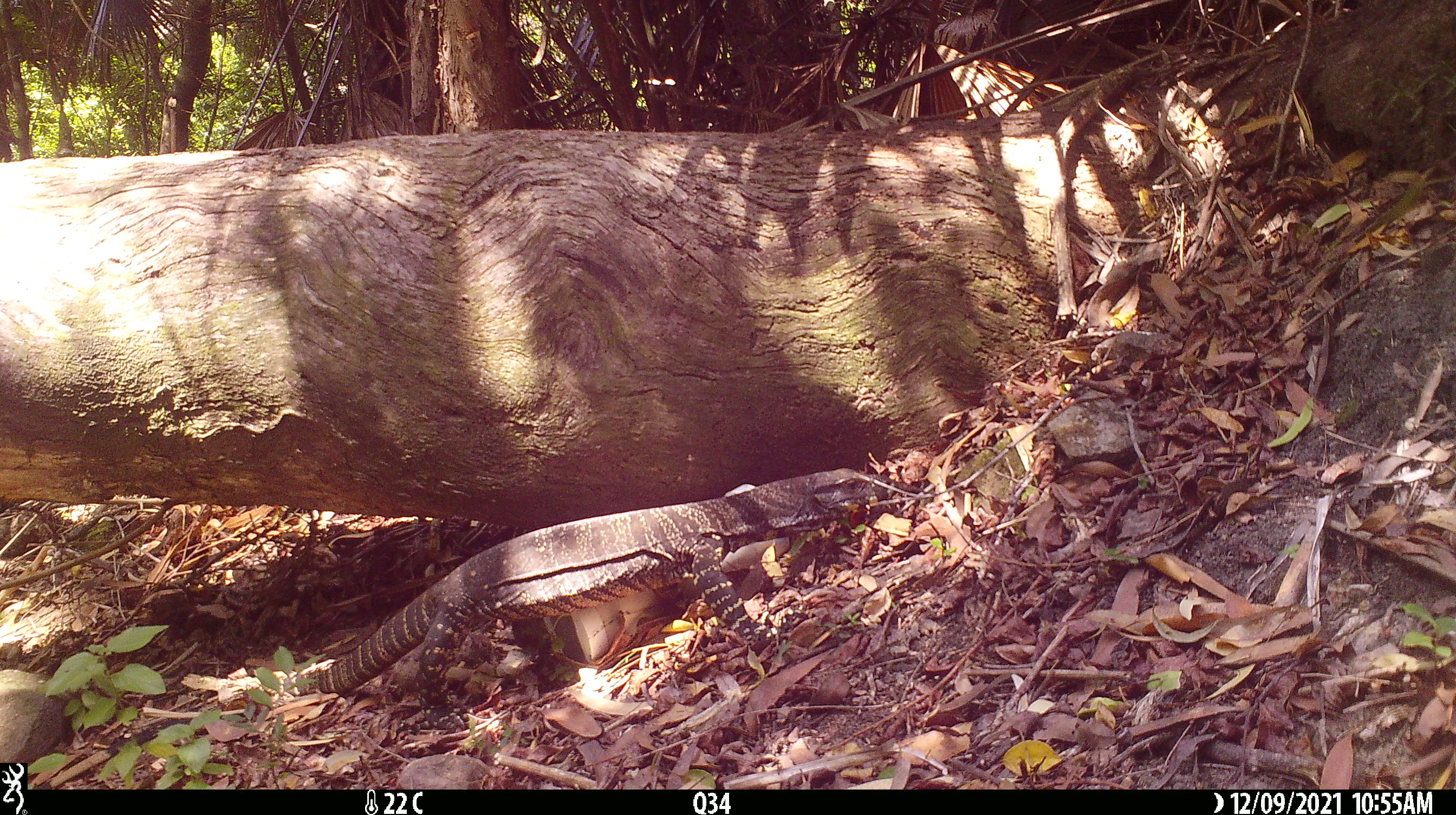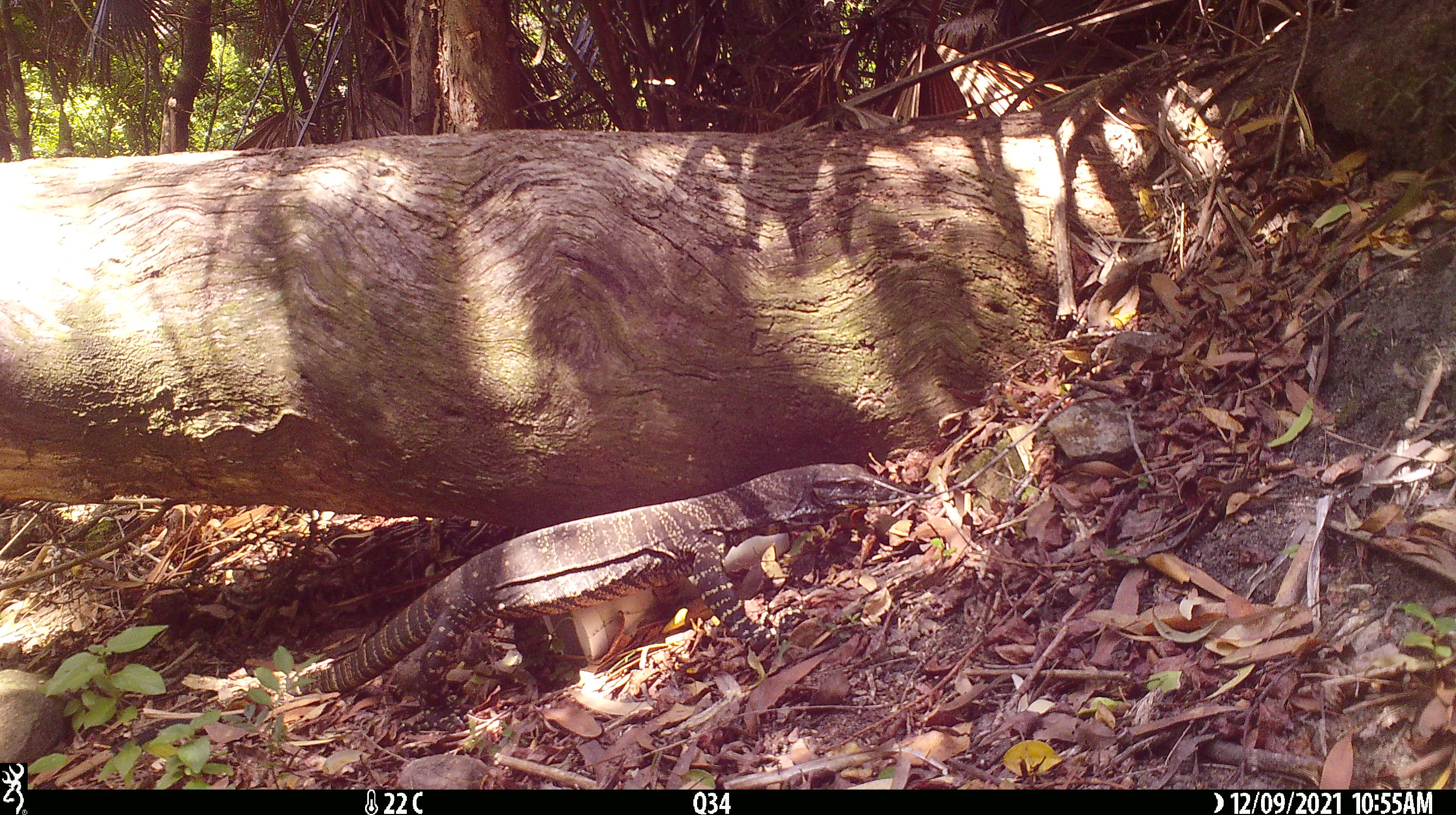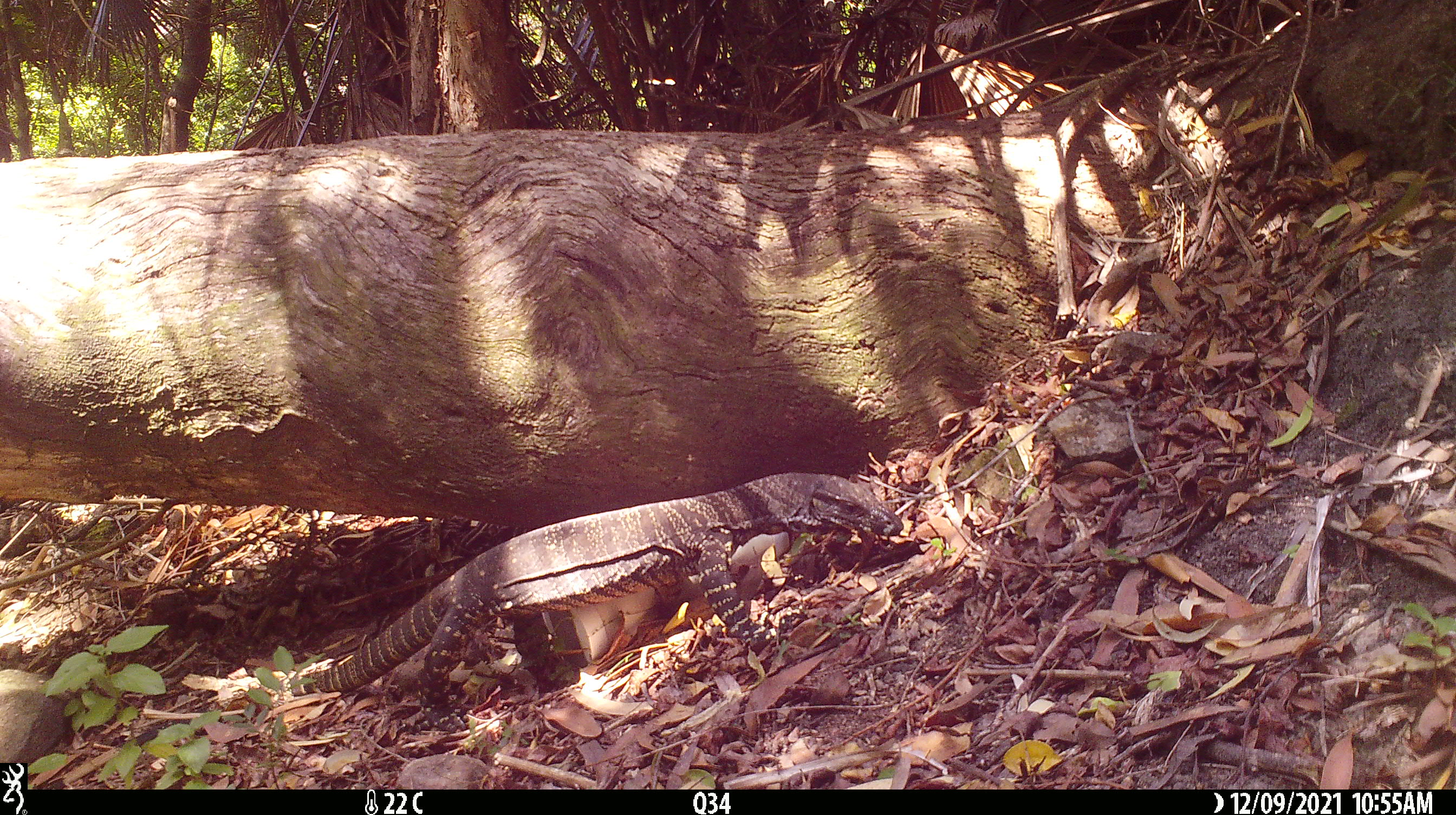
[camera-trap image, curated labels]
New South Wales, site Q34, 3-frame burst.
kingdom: Animalia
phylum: Chordata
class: Reptilia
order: Squamata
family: Varanidae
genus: Varanus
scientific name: Varanus varius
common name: lace monitor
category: goanna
Goanna (lace monitor) (Varanus varius).